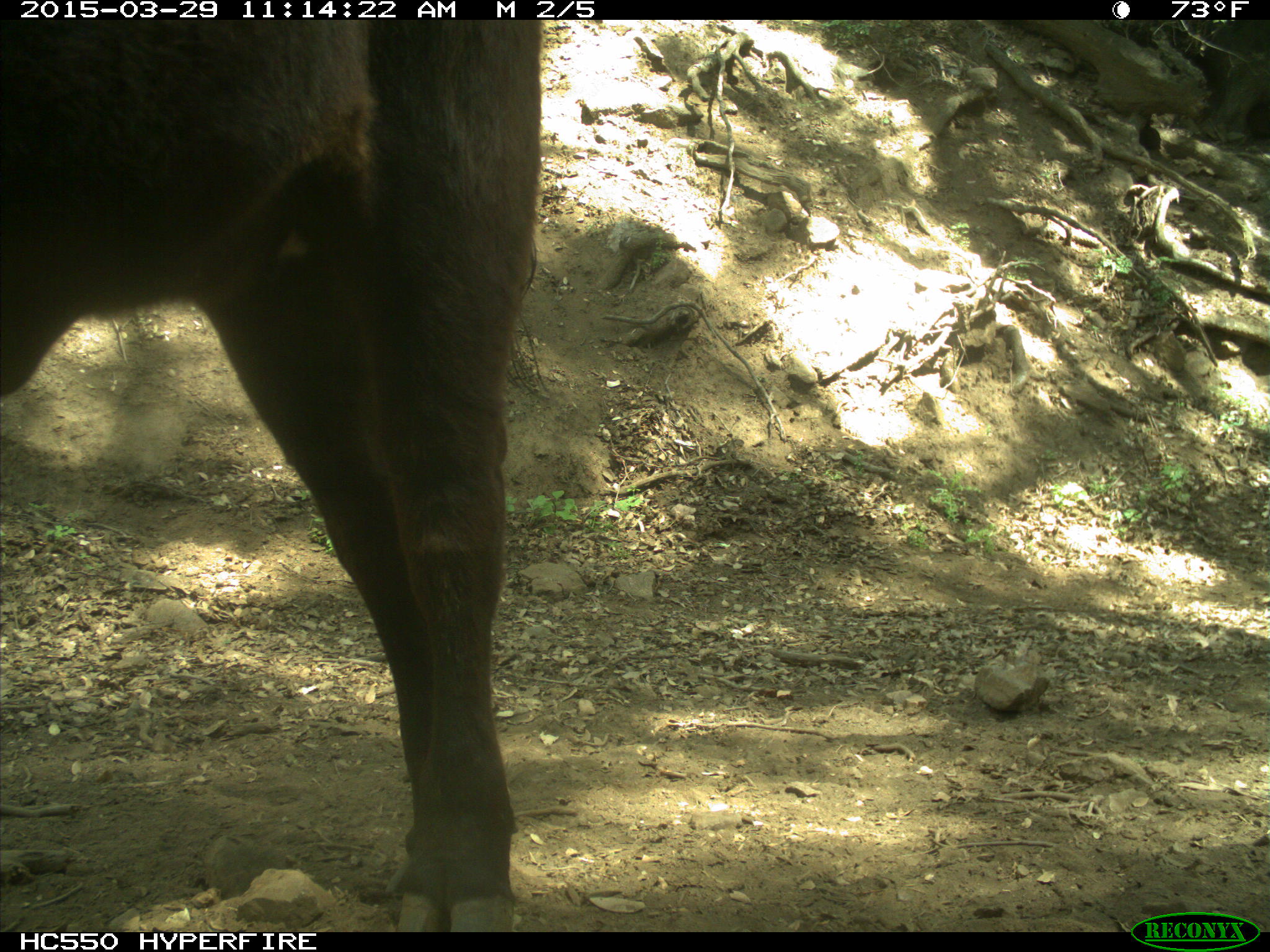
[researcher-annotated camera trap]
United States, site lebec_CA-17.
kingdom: Animalia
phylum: Chordata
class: Mammalia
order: Artiodactyla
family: Bovidae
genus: Bos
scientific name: Bos taurus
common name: domestic cow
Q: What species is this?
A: Bos taurus (domestic cow).